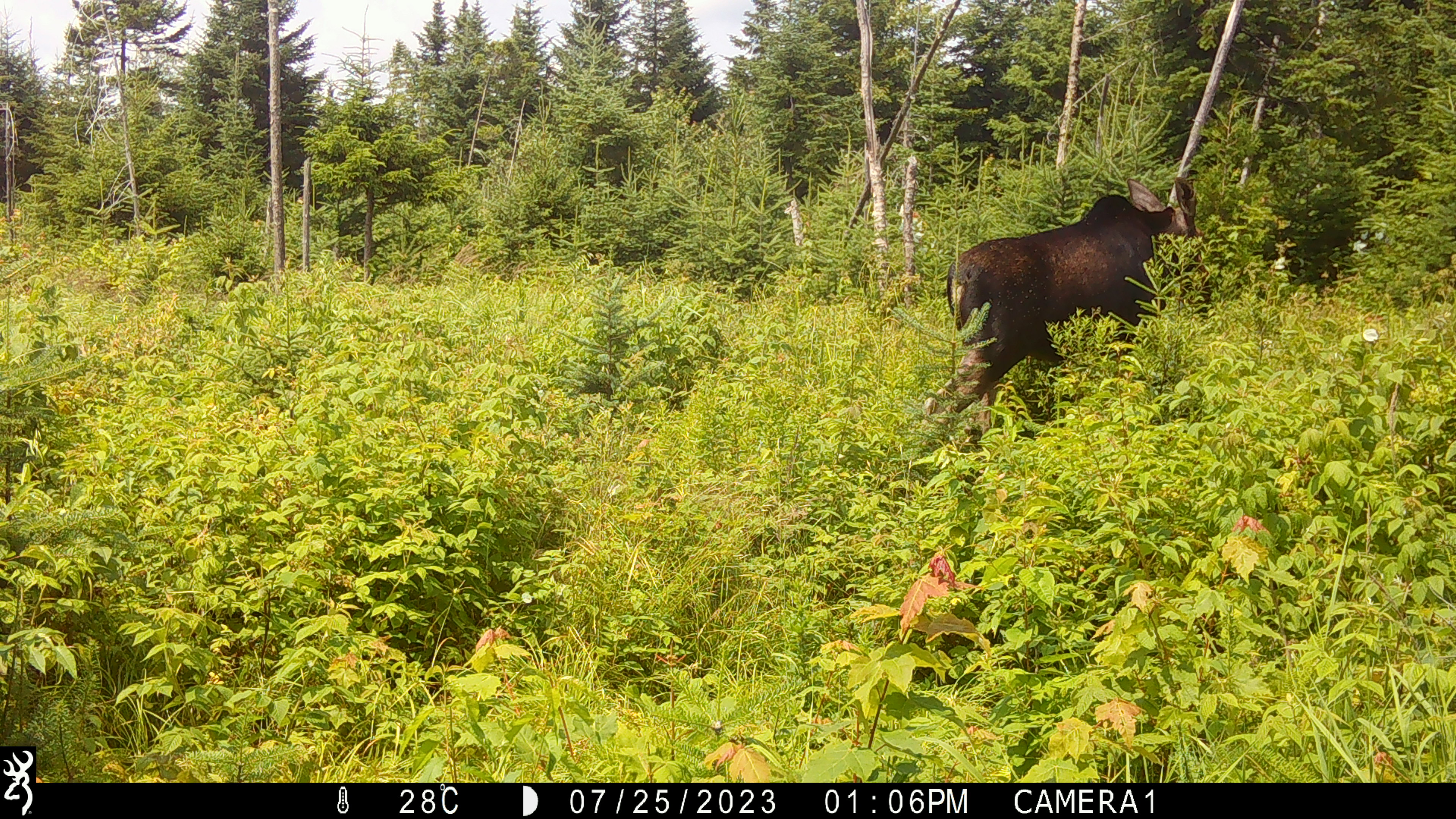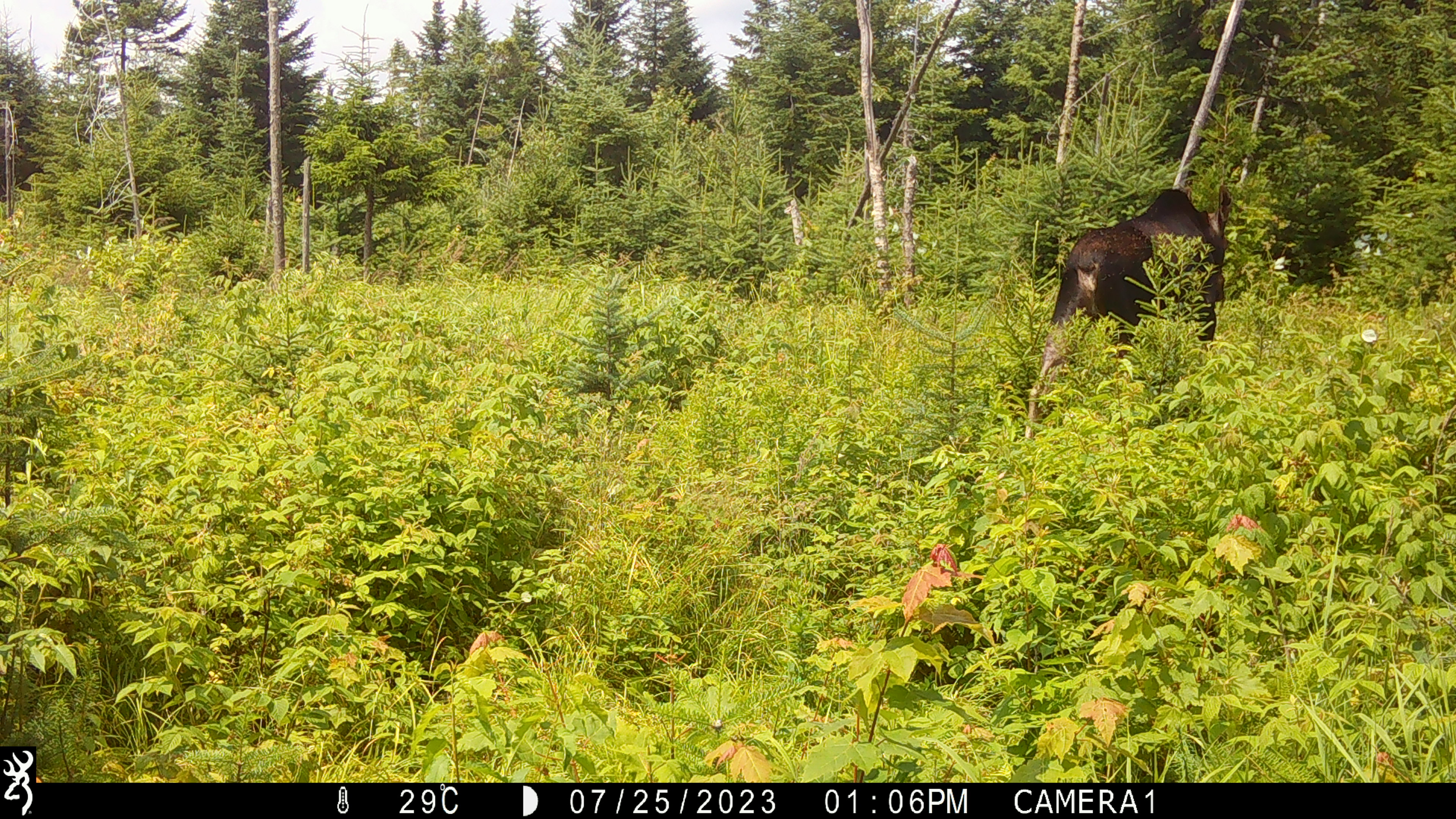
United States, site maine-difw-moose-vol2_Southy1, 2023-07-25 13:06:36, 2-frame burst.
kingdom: Animalia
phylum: Chordata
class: Mammalia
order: Artiodactyla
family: Cervidae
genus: Alces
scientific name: Alces alces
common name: moose